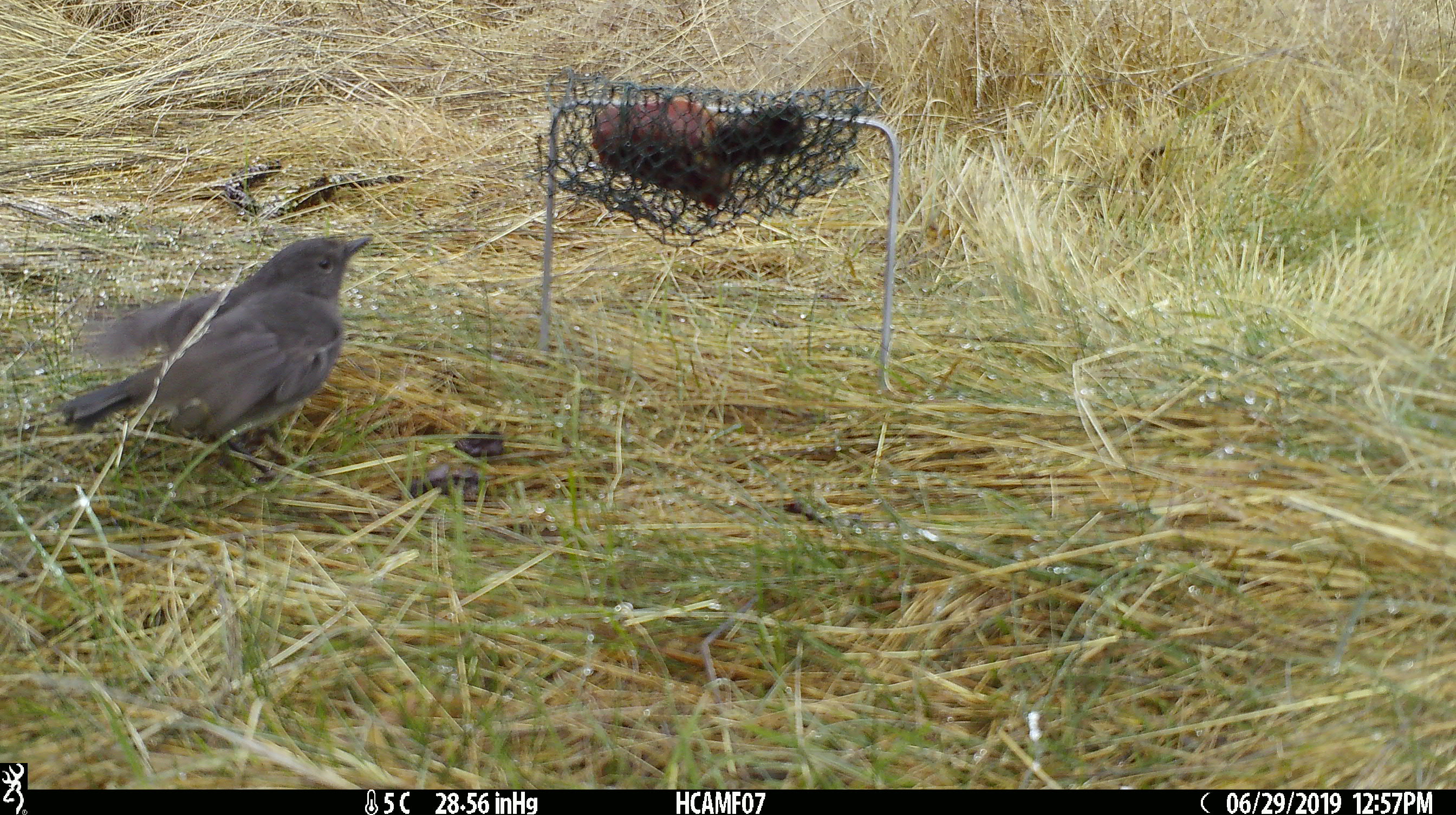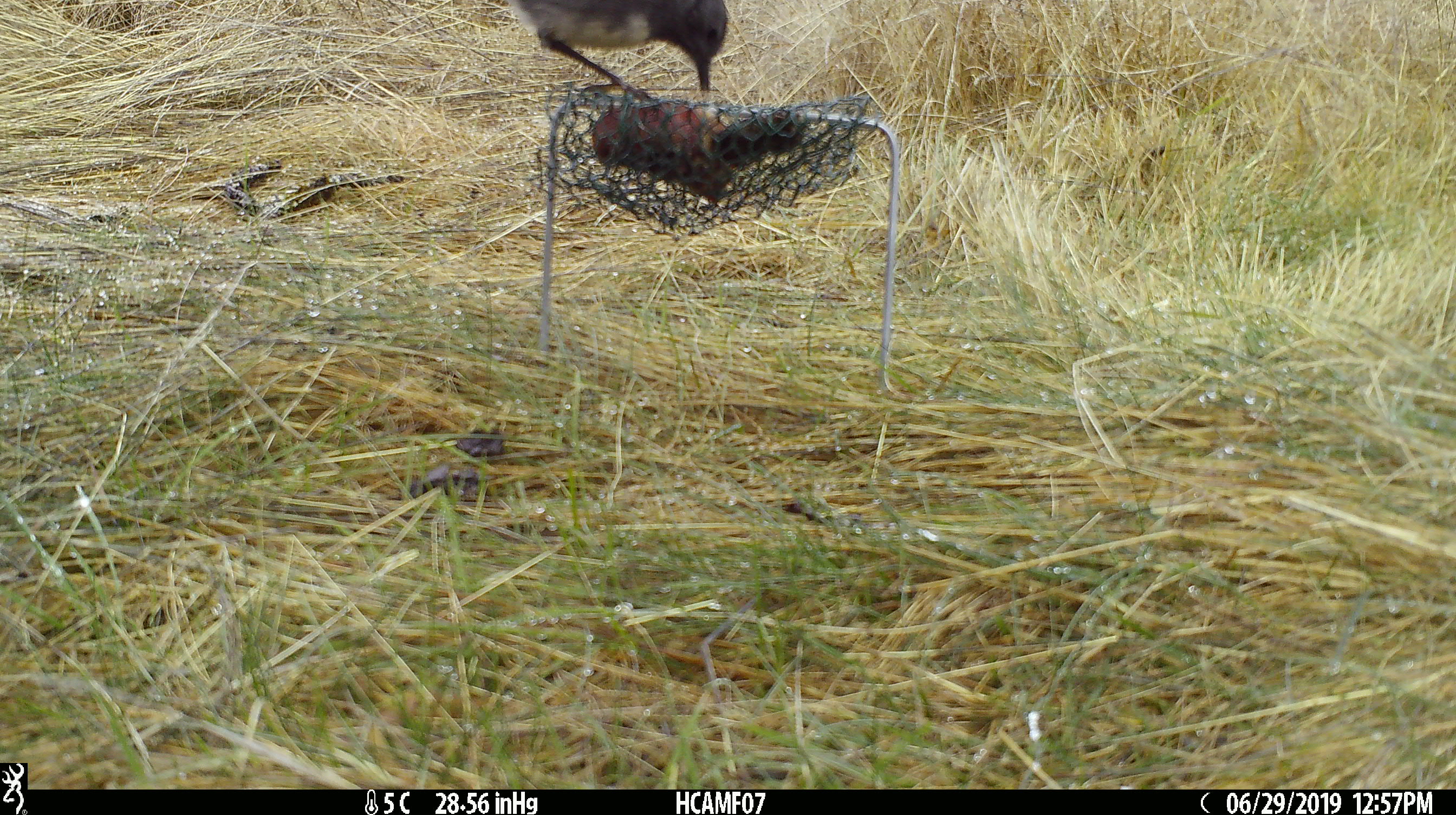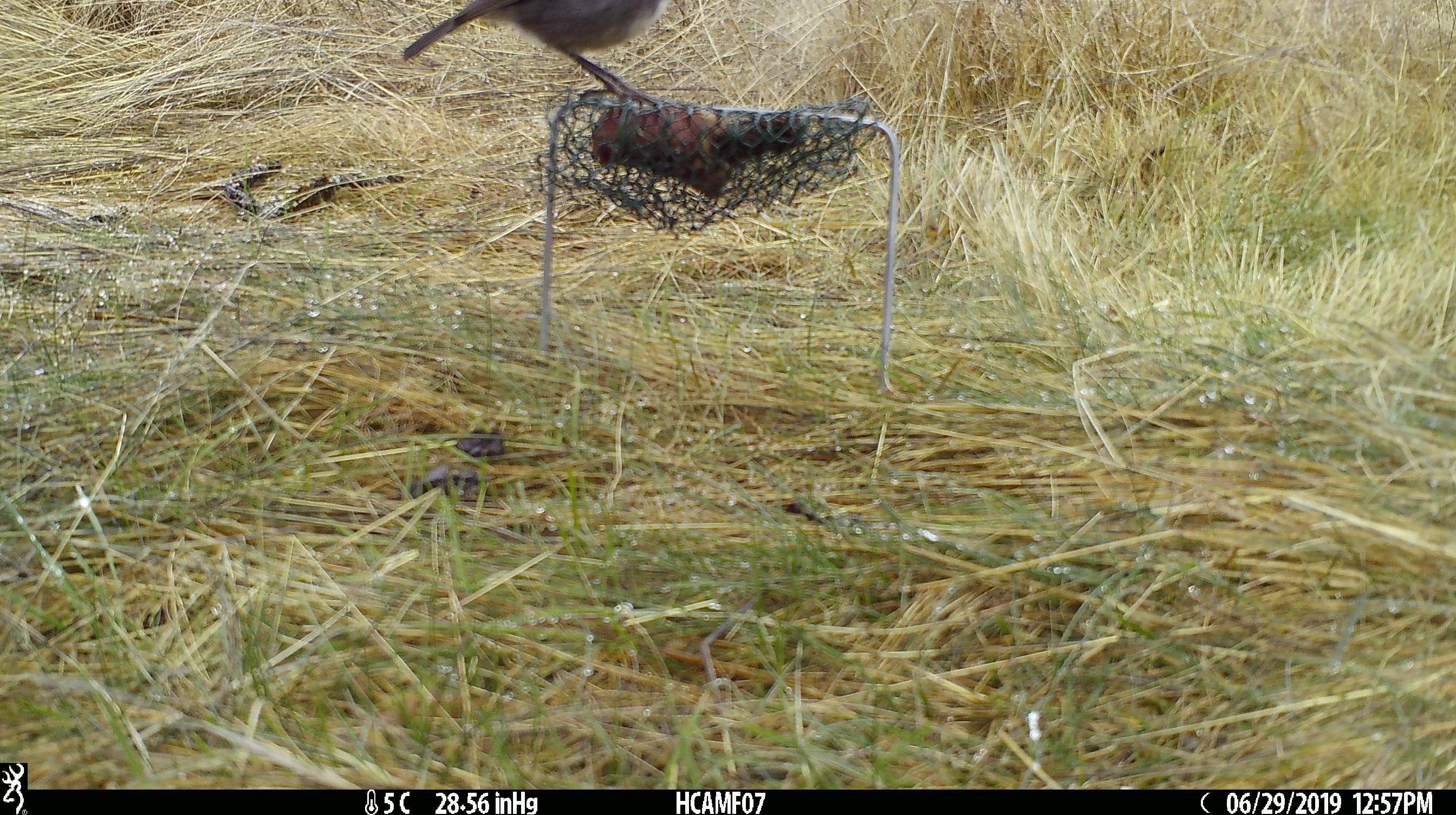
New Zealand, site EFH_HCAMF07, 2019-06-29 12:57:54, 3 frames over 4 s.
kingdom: Animalia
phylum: Chordata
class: Aves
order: Passeriformes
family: Petroicidae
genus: Petroica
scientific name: Petroica australis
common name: new zealand robin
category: robin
Robin (new zealand robin) (Petroica australis).